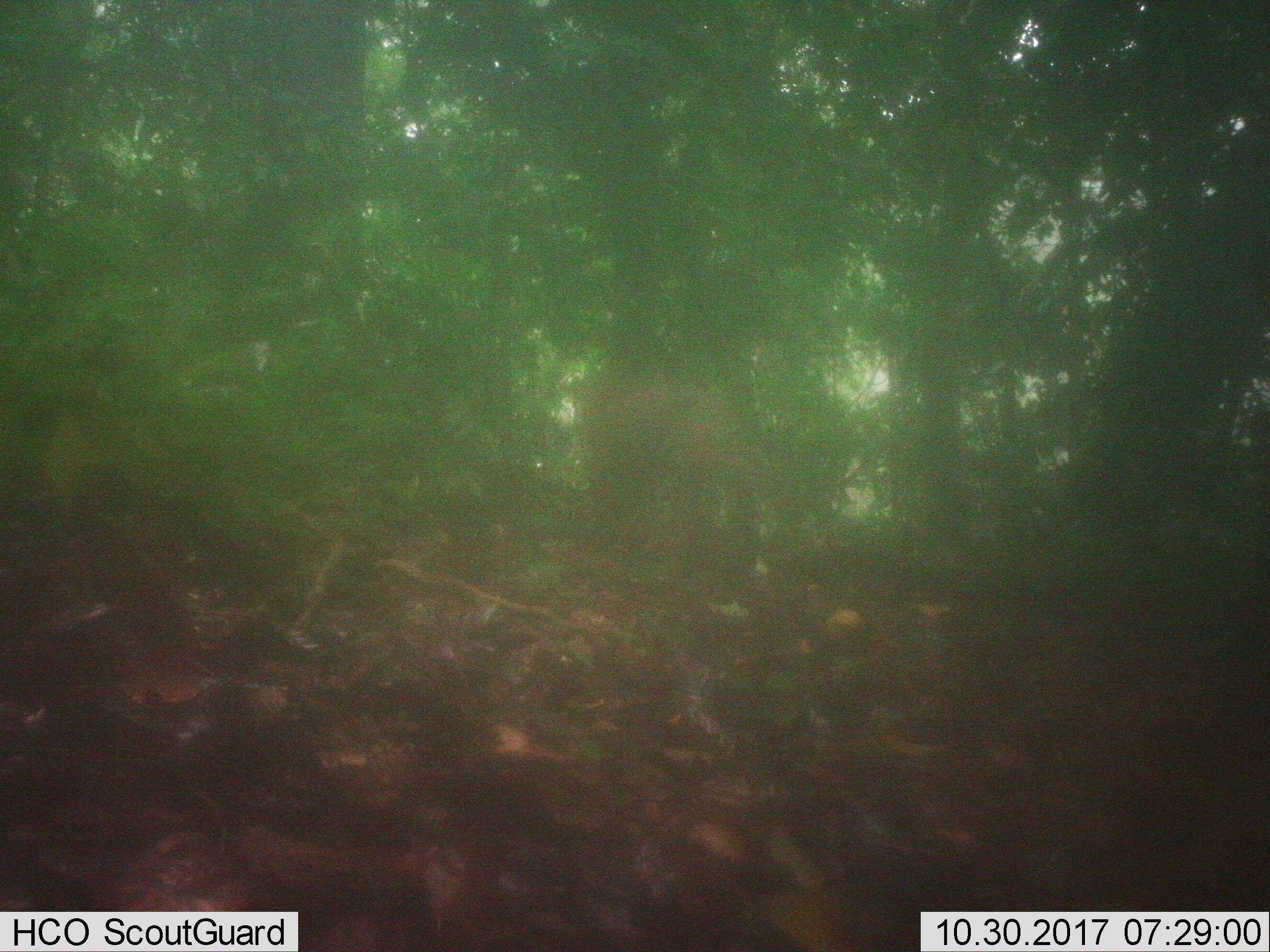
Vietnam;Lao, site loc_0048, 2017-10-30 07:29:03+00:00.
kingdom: Animalia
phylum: Chordata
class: Mammalia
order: Primates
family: Cercopithecidae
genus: Macaca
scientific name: Macaca nemestrina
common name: pig-tailed macaque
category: pig tailed macaque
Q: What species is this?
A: Pig tailed macaque (pig-tailed macaque) (Macaca nemestrina).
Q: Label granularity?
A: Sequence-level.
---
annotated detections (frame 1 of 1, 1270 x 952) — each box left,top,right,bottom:
pig tailed macaque: 572,370,758,570